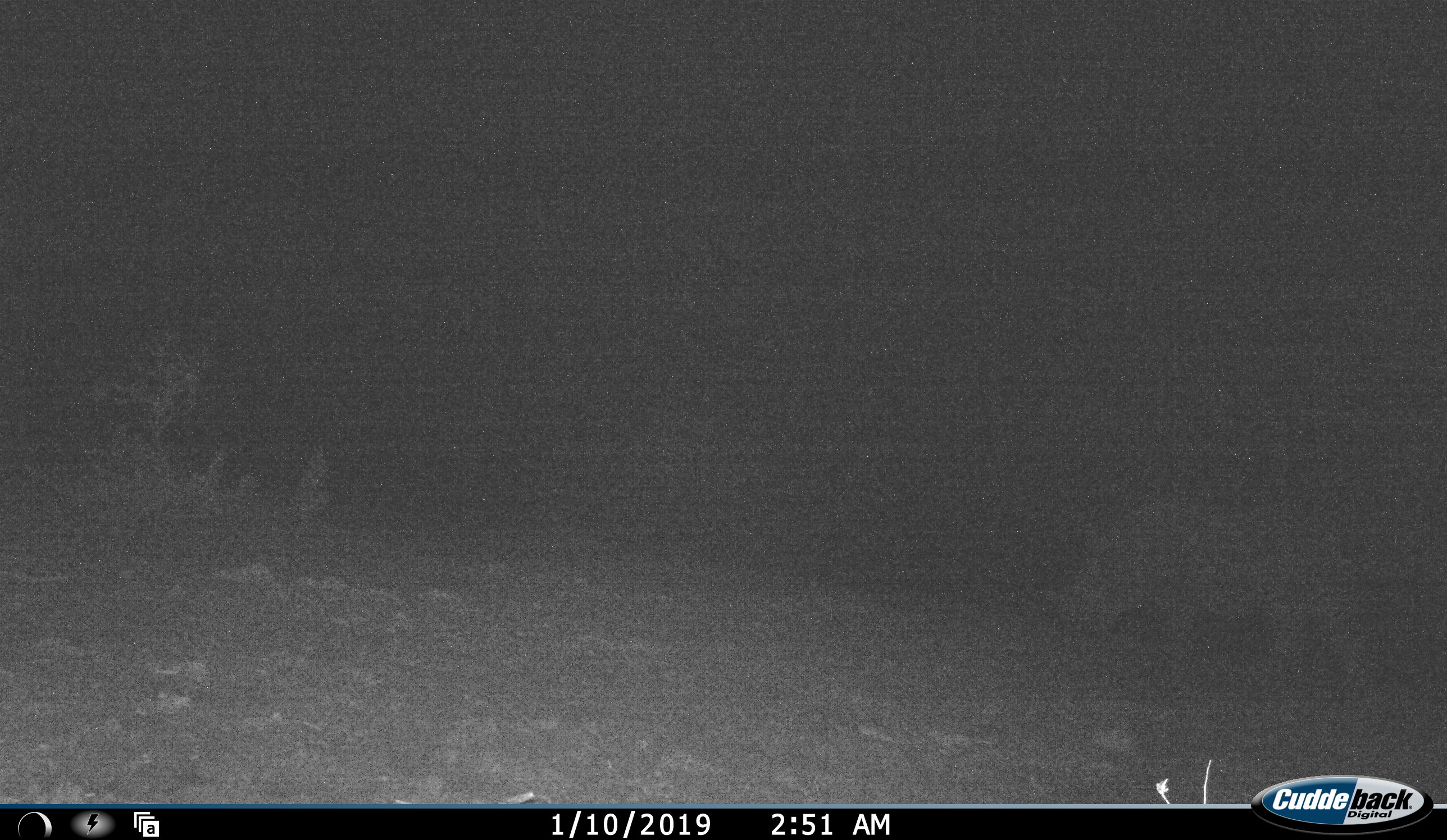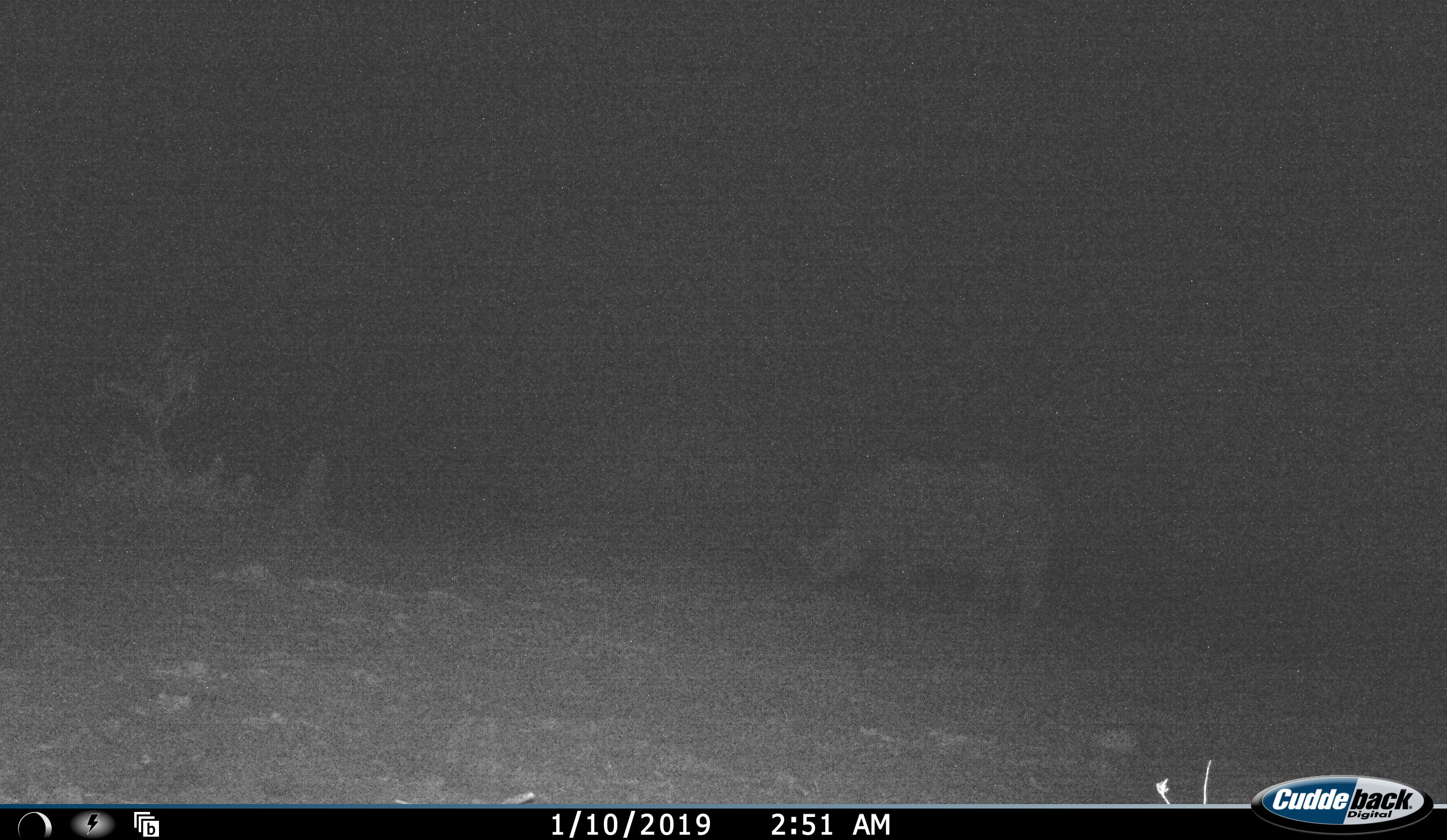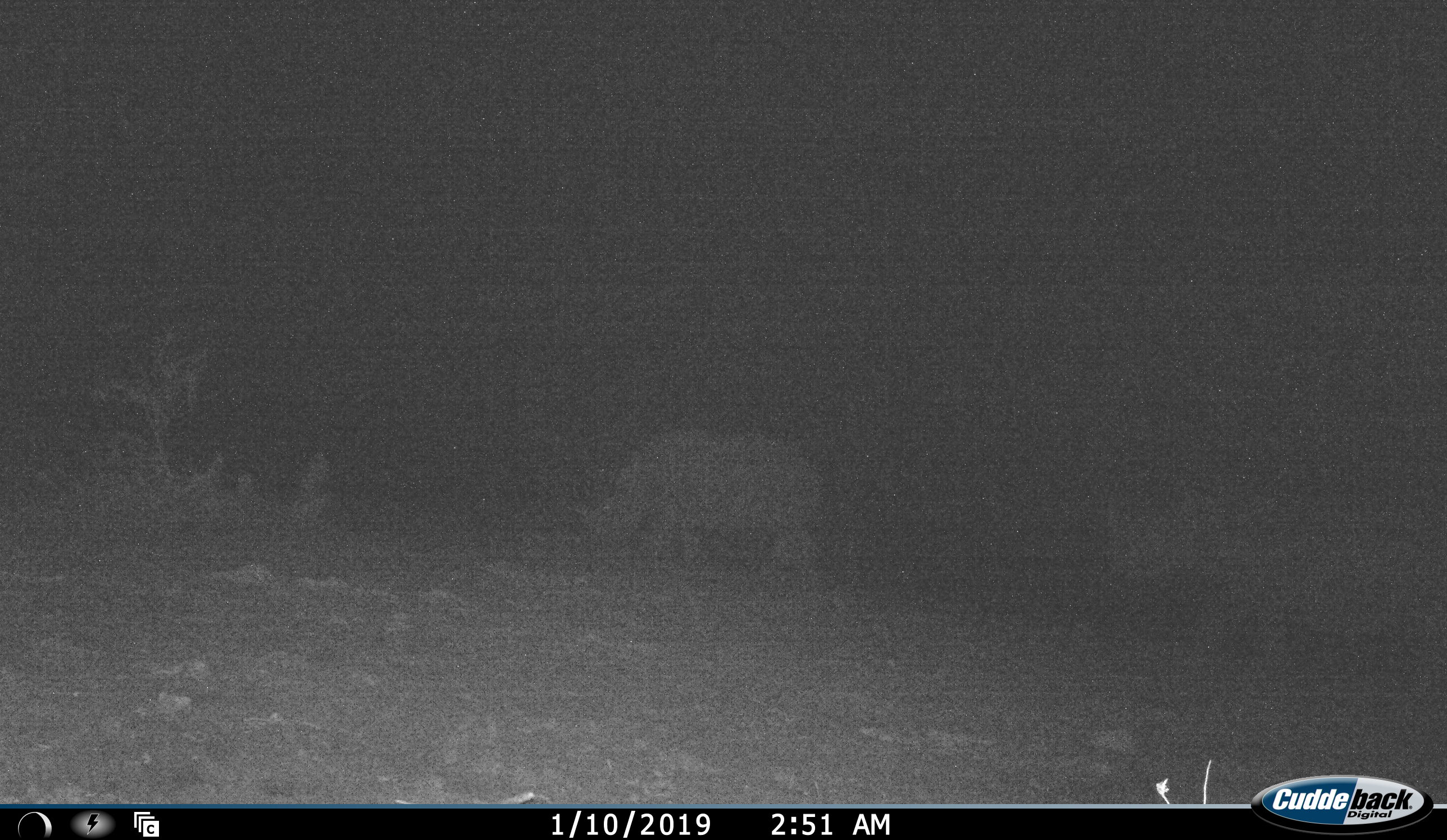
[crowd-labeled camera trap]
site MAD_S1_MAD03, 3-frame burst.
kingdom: Animalia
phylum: Chordata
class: Mammalia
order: Perissodactyla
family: Rhinocerotidae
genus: Diceros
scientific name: Diceros bicornis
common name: black rhinoceros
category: rhinocerosblack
Rhinocerosblack (black rhinoceros) (Diceros bicornis), count 2. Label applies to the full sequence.